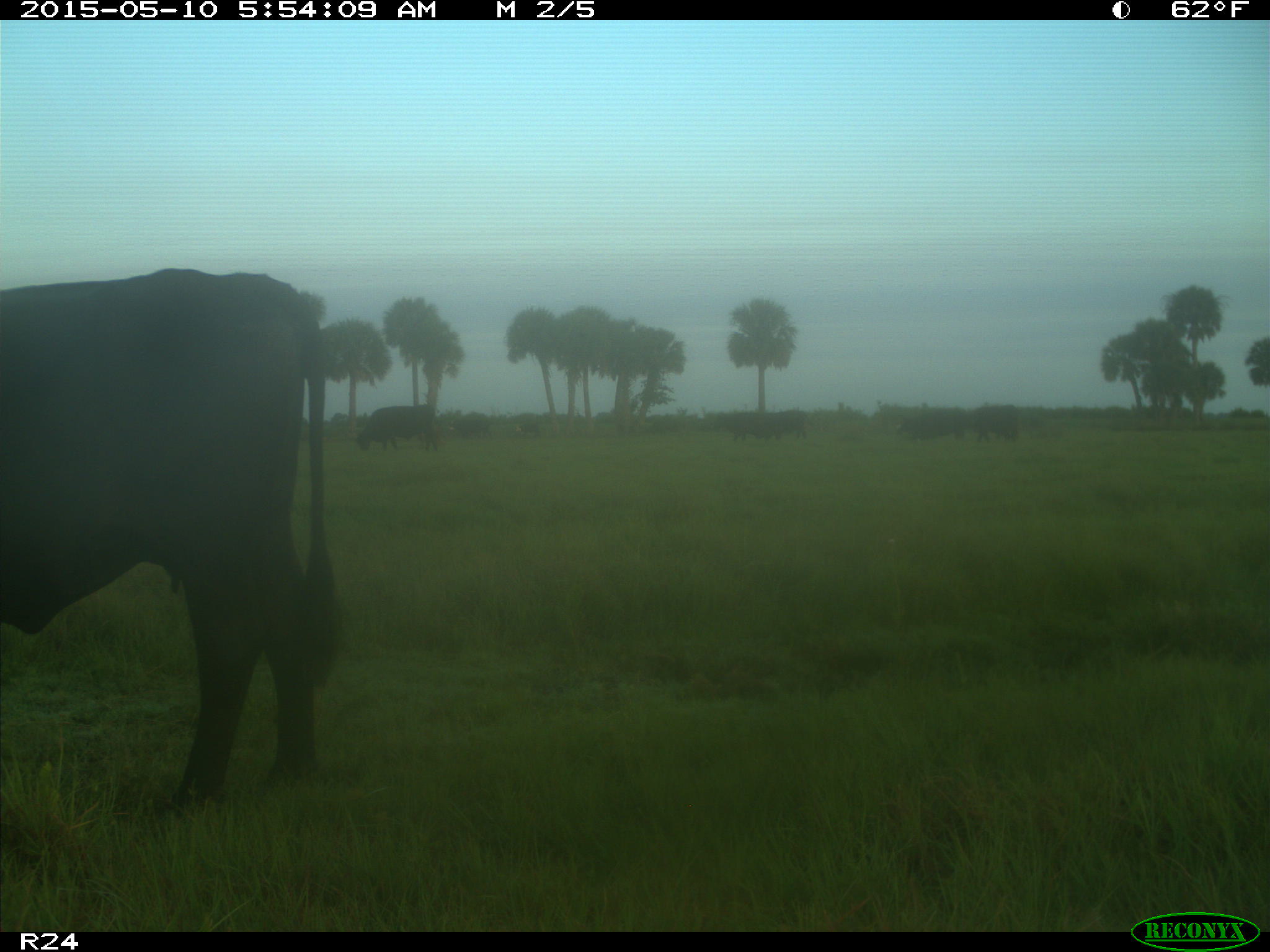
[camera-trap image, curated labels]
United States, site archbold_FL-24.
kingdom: Animalia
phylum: Chordata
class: Mammalia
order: Artiodactyla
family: Bovidae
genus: Bos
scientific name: Bos taurus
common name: domestic cow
Bos taurus (domestic cow).